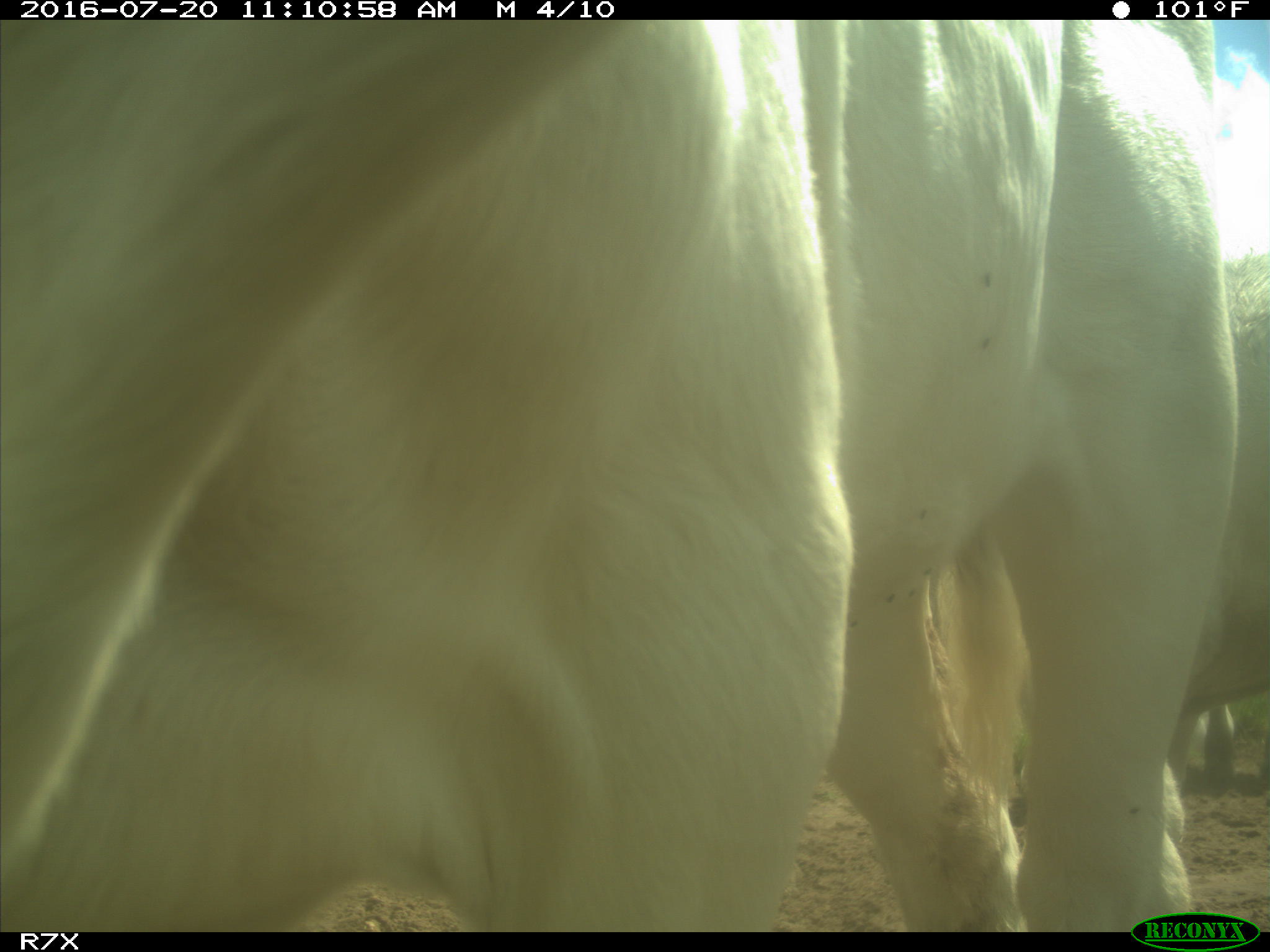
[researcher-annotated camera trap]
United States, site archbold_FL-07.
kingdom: Animalia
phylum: Chordata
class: Mammalia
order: Artiodactyla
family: Bovidae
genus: Bos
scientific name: Bos taurus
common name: domestic cow